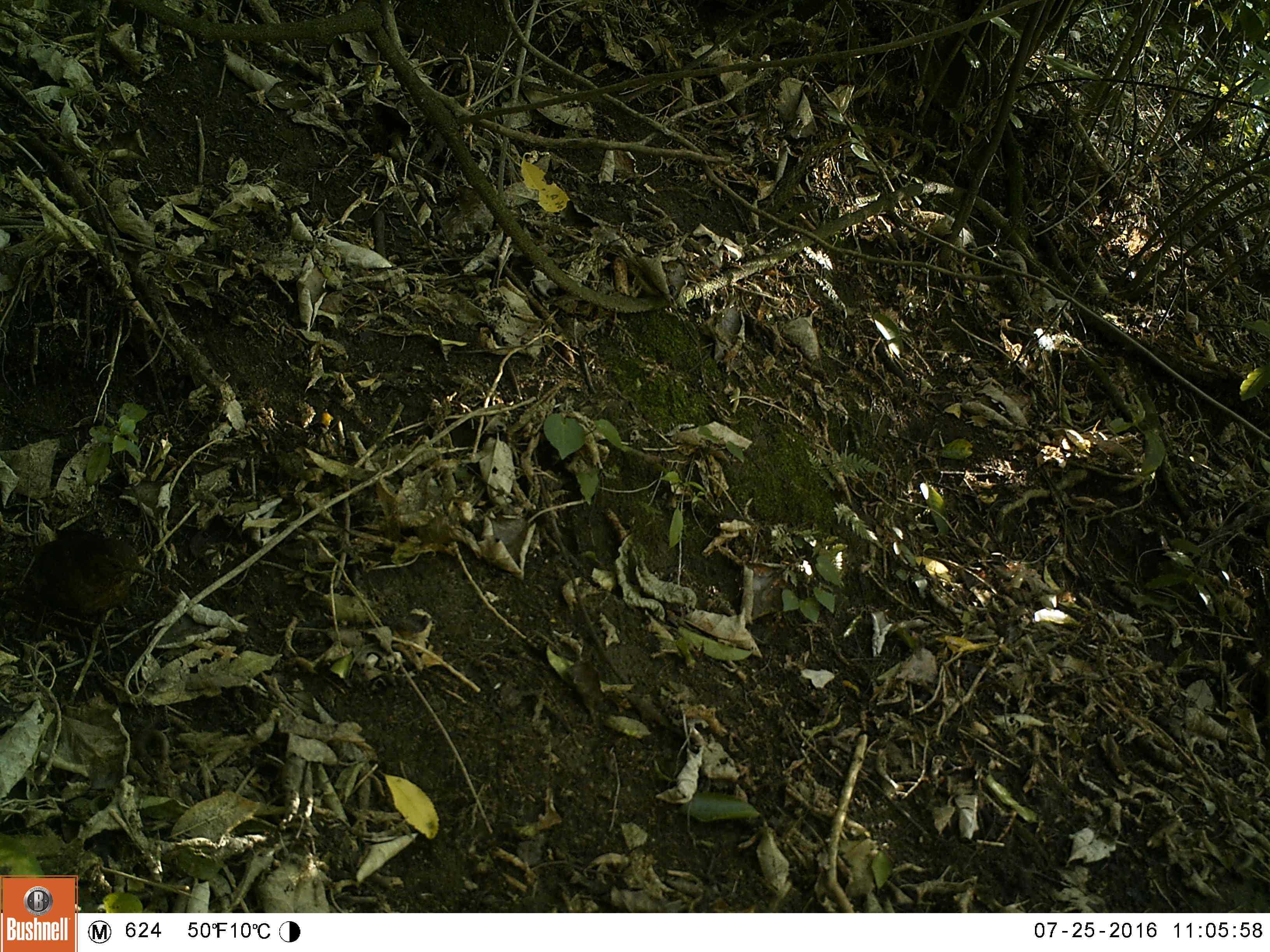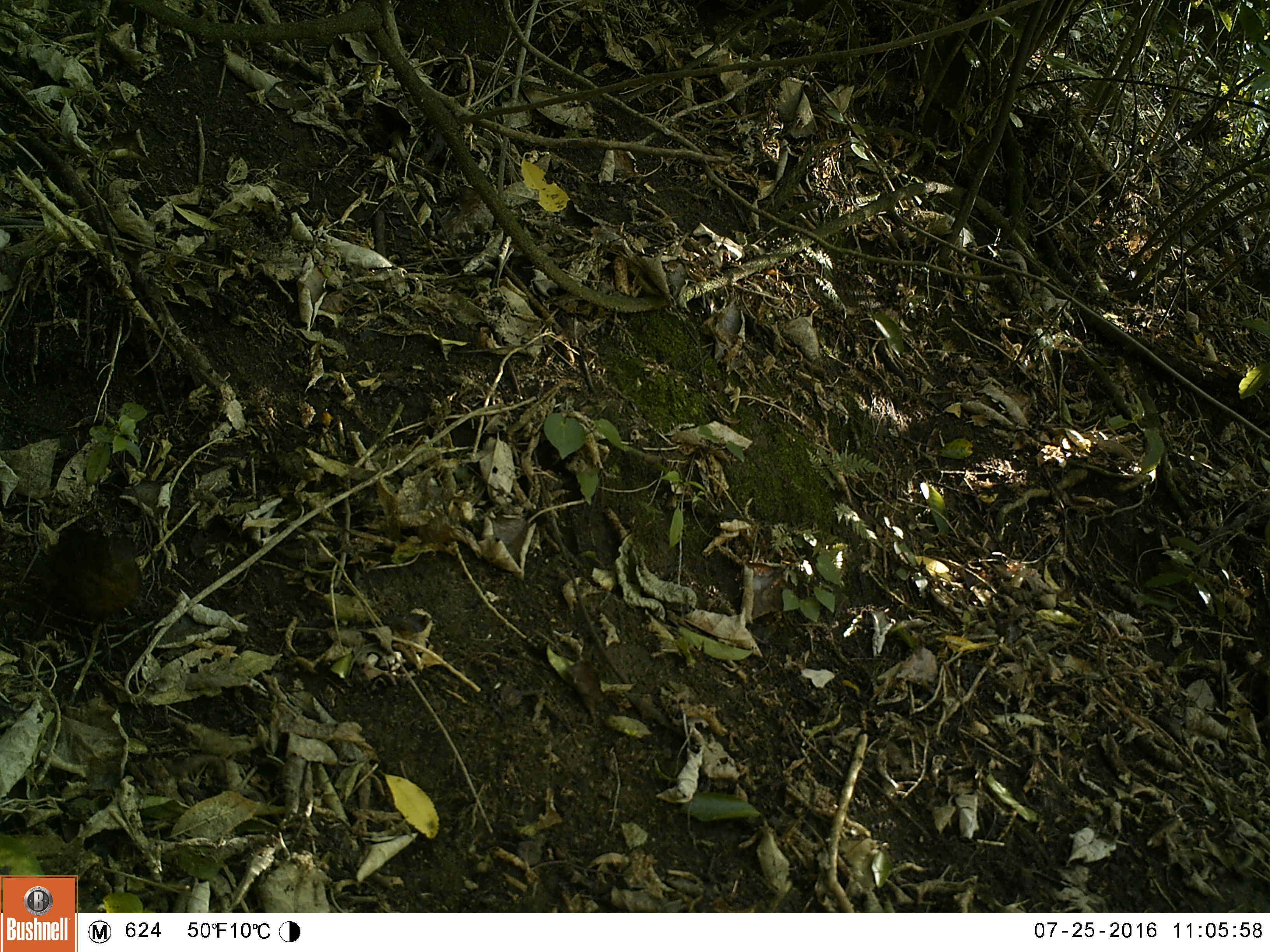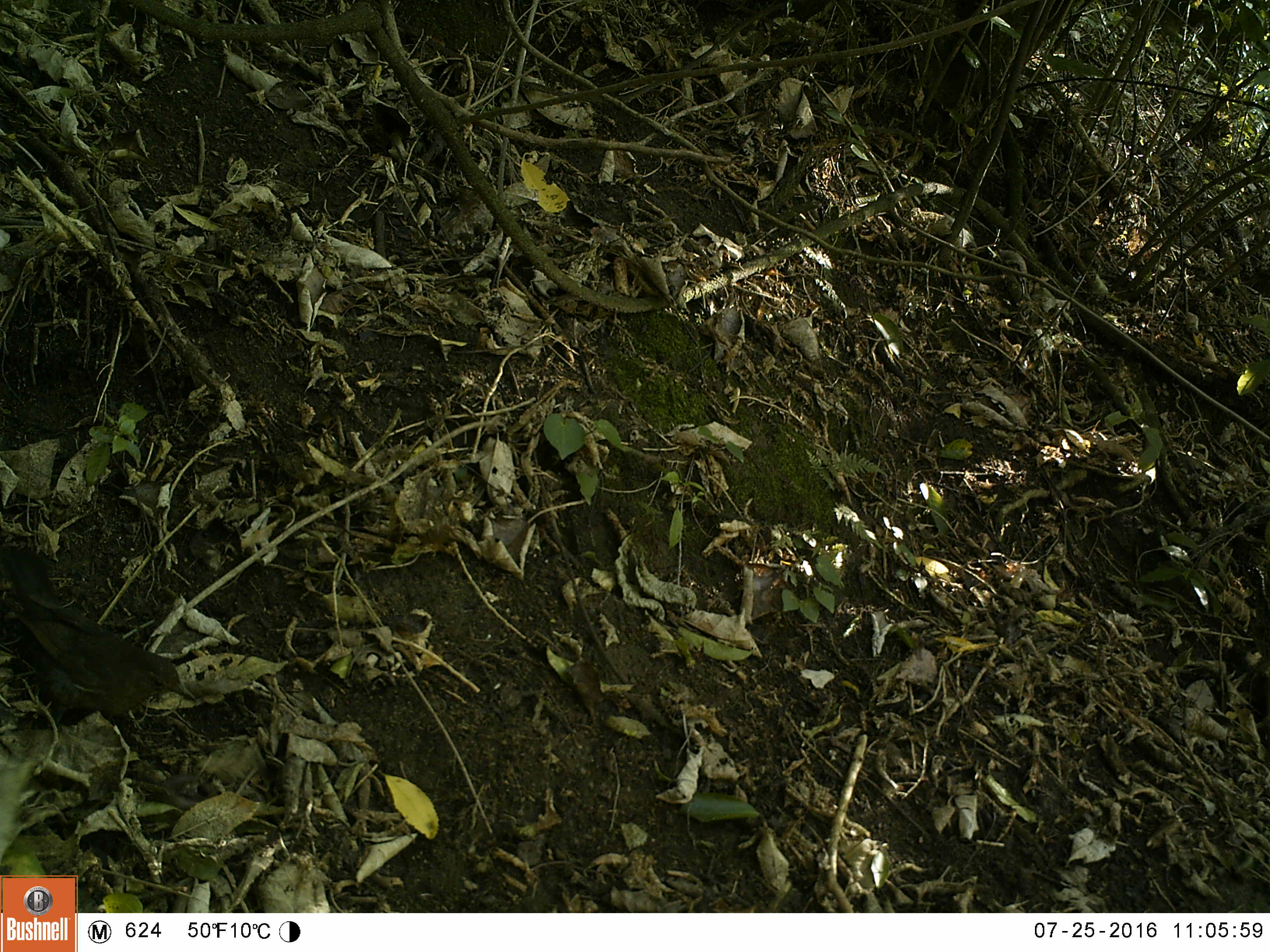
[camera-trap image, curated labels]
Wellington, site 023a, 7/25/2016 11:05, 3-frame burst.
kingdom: Animalia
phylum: Chordata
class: Aves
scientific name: Aves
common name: bird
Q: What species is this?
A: Bird (Aves).